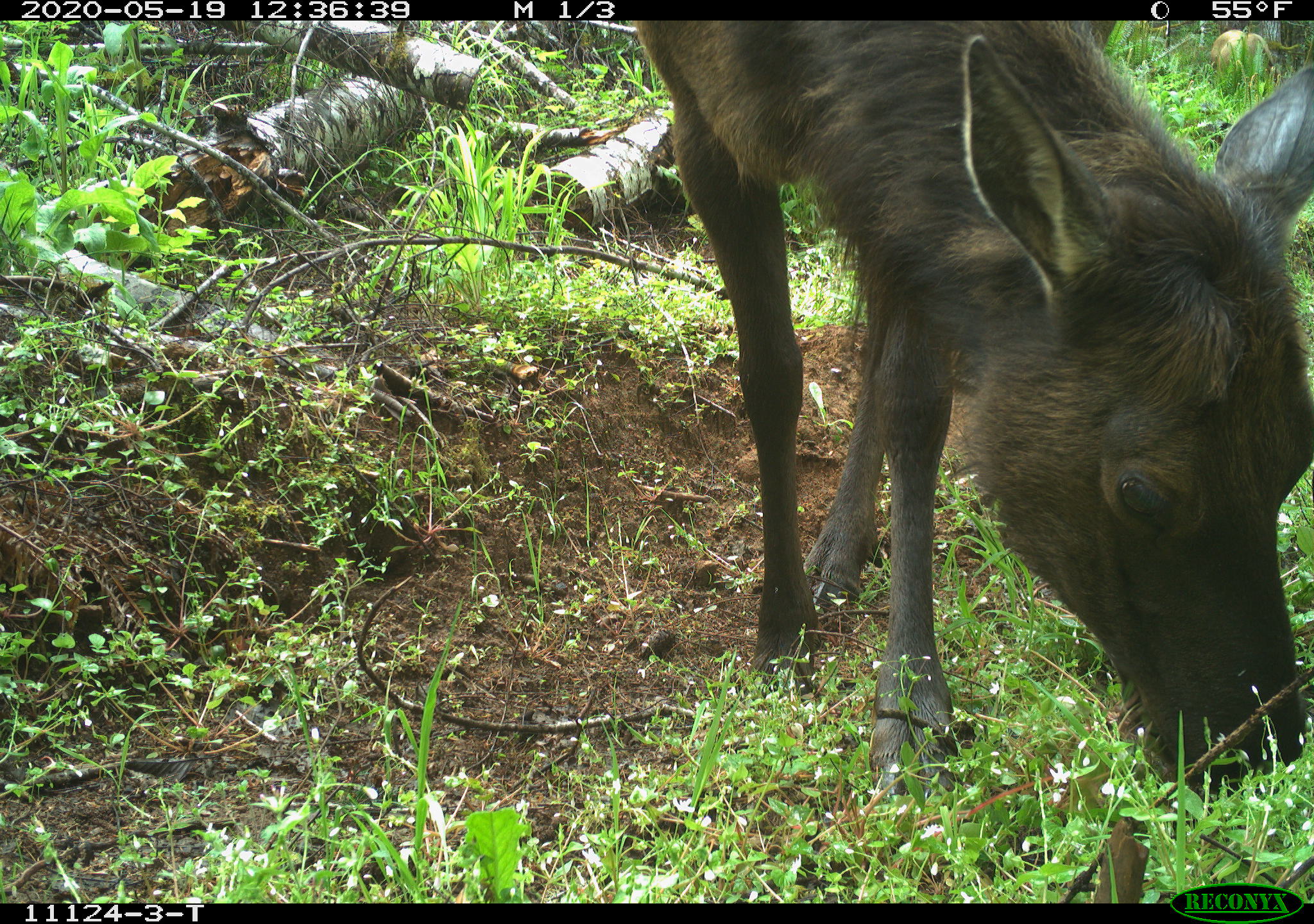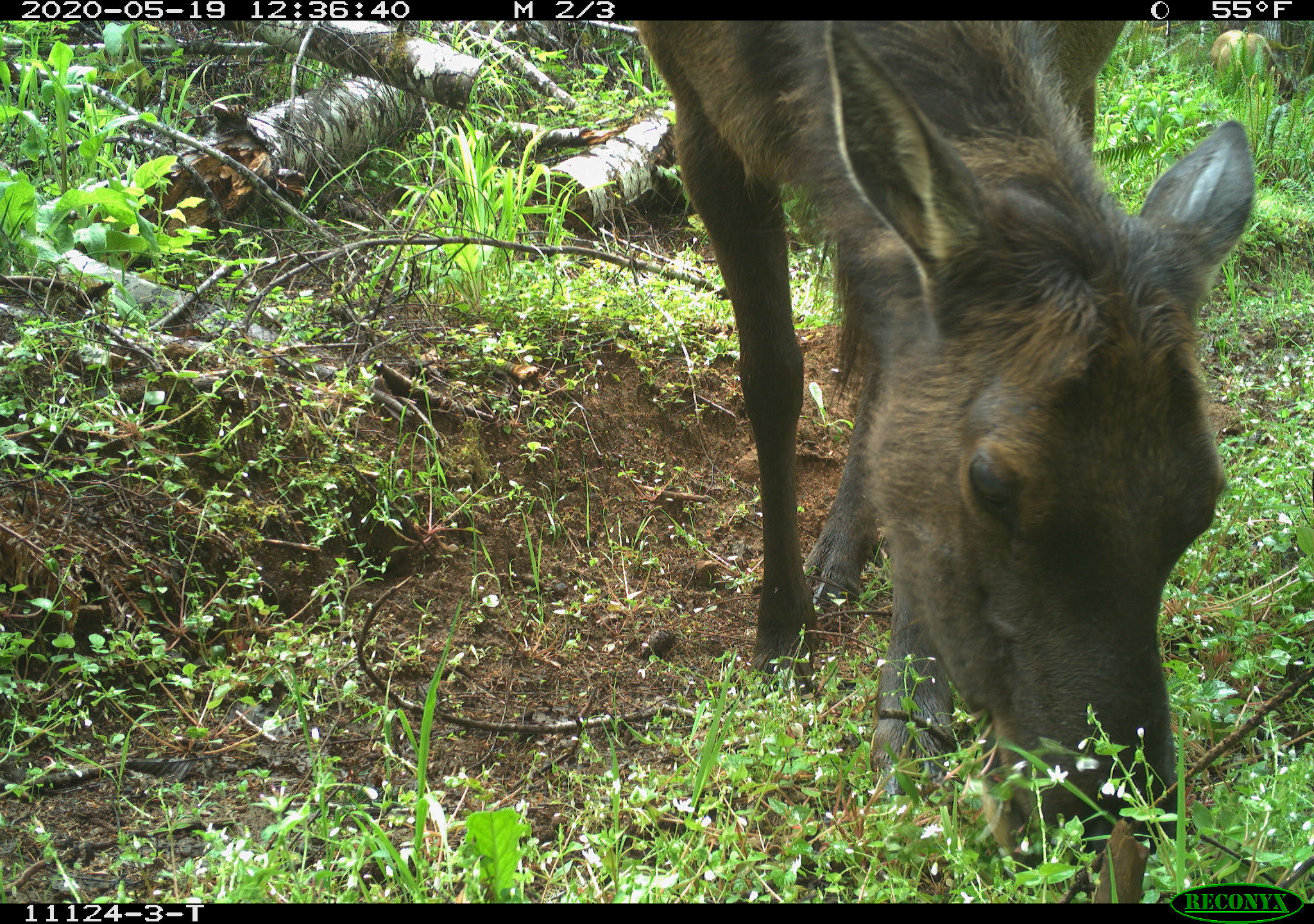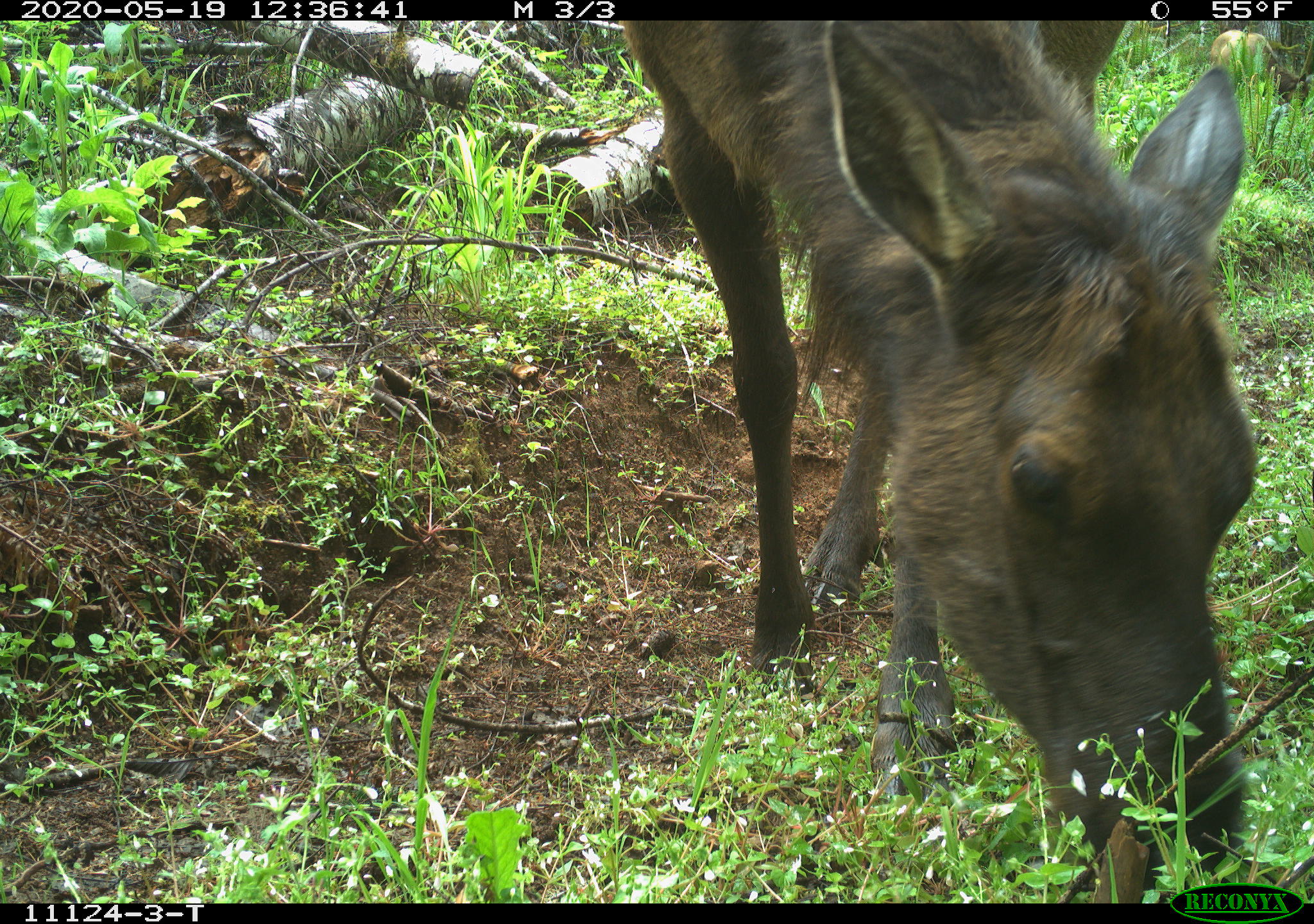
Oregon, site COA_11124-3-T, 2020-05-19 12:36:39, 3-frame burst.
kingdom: Animalia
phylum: Chordata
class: Mammalia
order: Artiodactyla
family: Cervidae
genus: Cervus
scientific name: Cervus canadensis roosevelti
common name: roosevelt elk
Roosevelt elk (Cervus canadensis roosevelti).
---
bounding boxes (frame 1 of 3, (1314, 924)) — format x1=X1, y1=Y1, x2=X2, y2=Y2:
roosevelt elk: x1=634, y1=24, x2=1307, y2=807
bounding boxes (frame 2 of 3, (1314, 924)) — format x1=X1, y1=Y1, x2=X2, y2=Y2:
roosevelt elk: x1=642, y1=26, x2=1255, y2=860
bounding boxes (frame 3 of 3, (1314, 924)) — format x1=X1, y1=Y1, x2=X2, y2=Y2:
roosevelt elk: x1=614, y1=24, x2=1275, y2=873